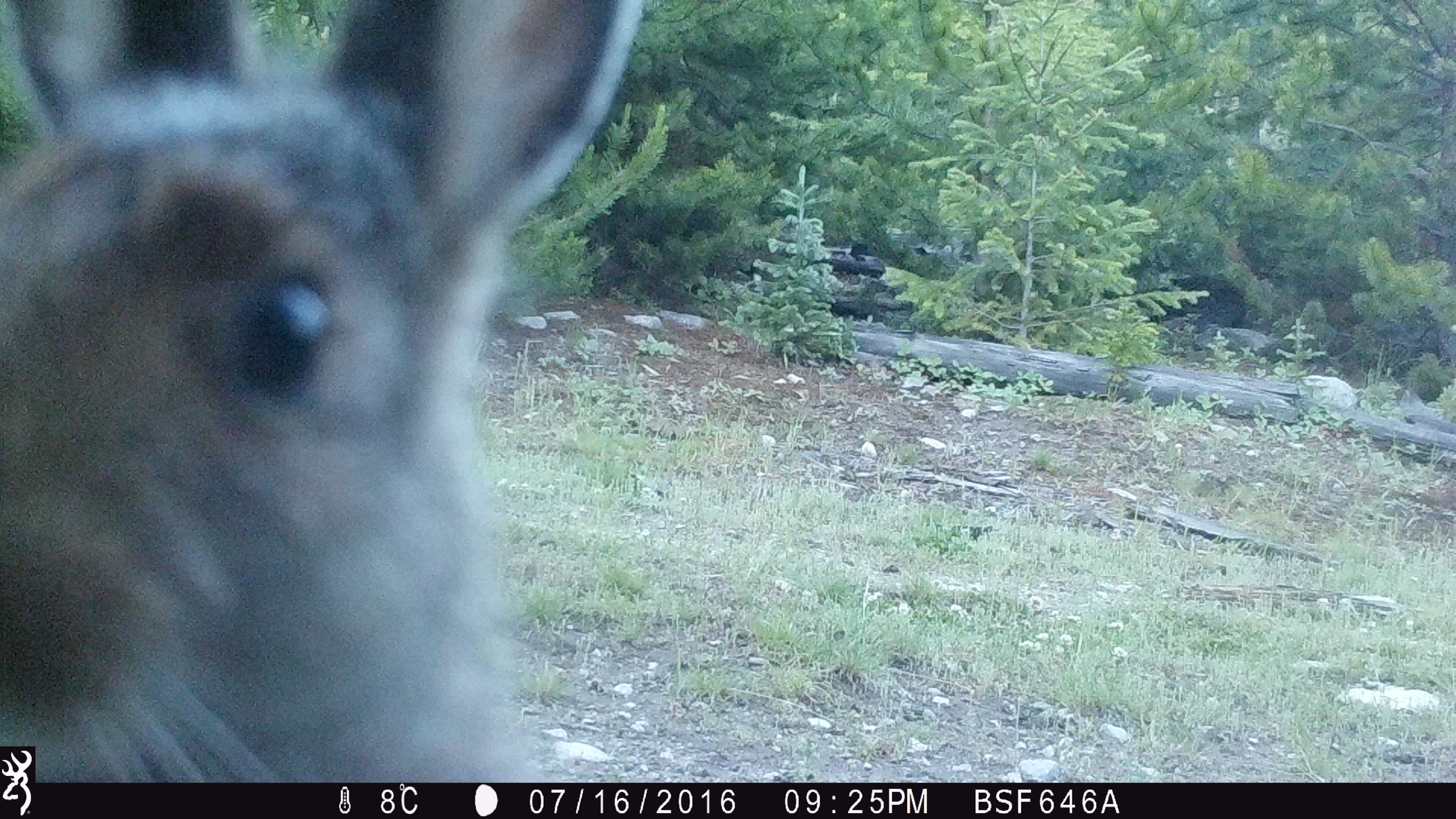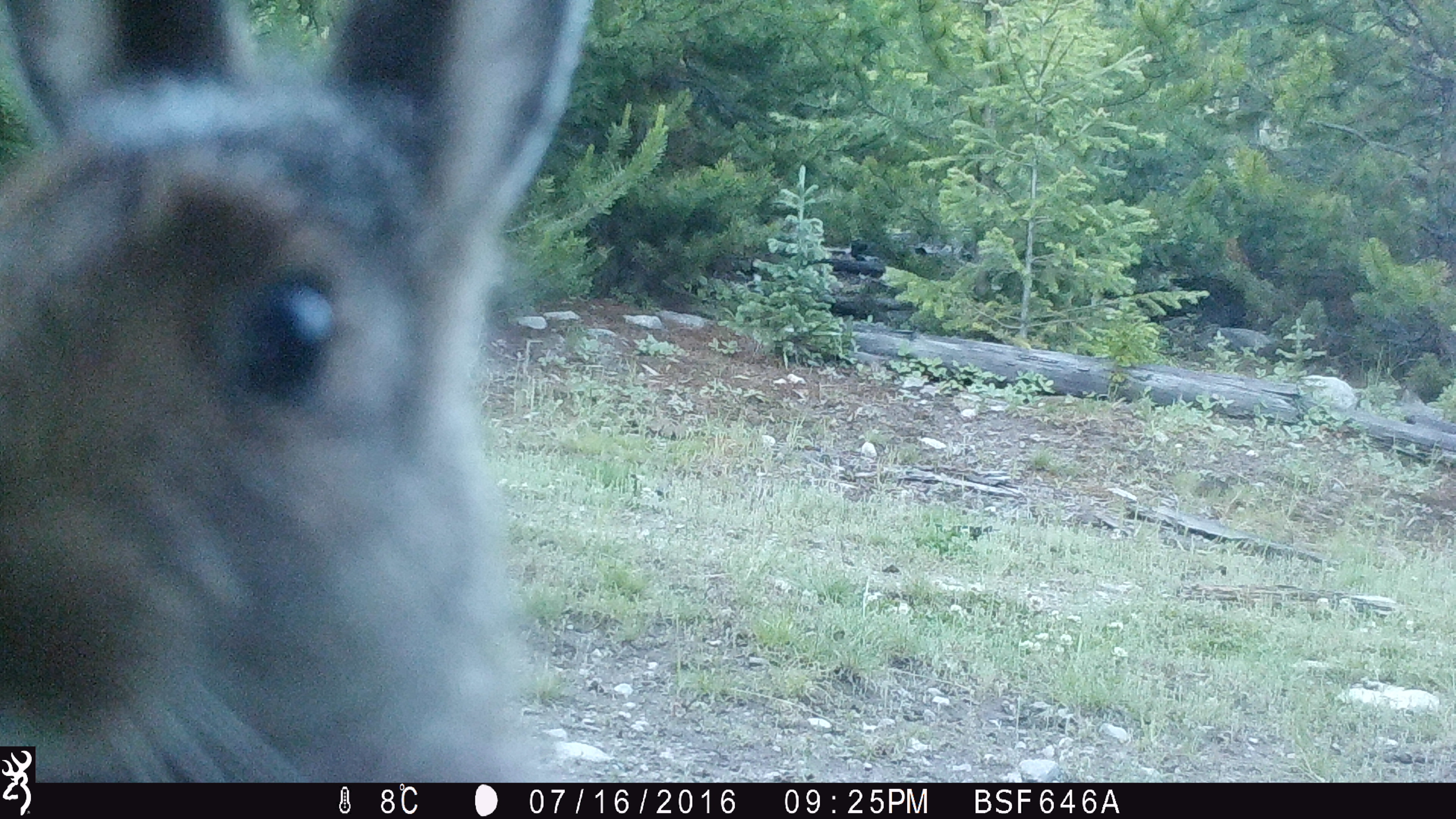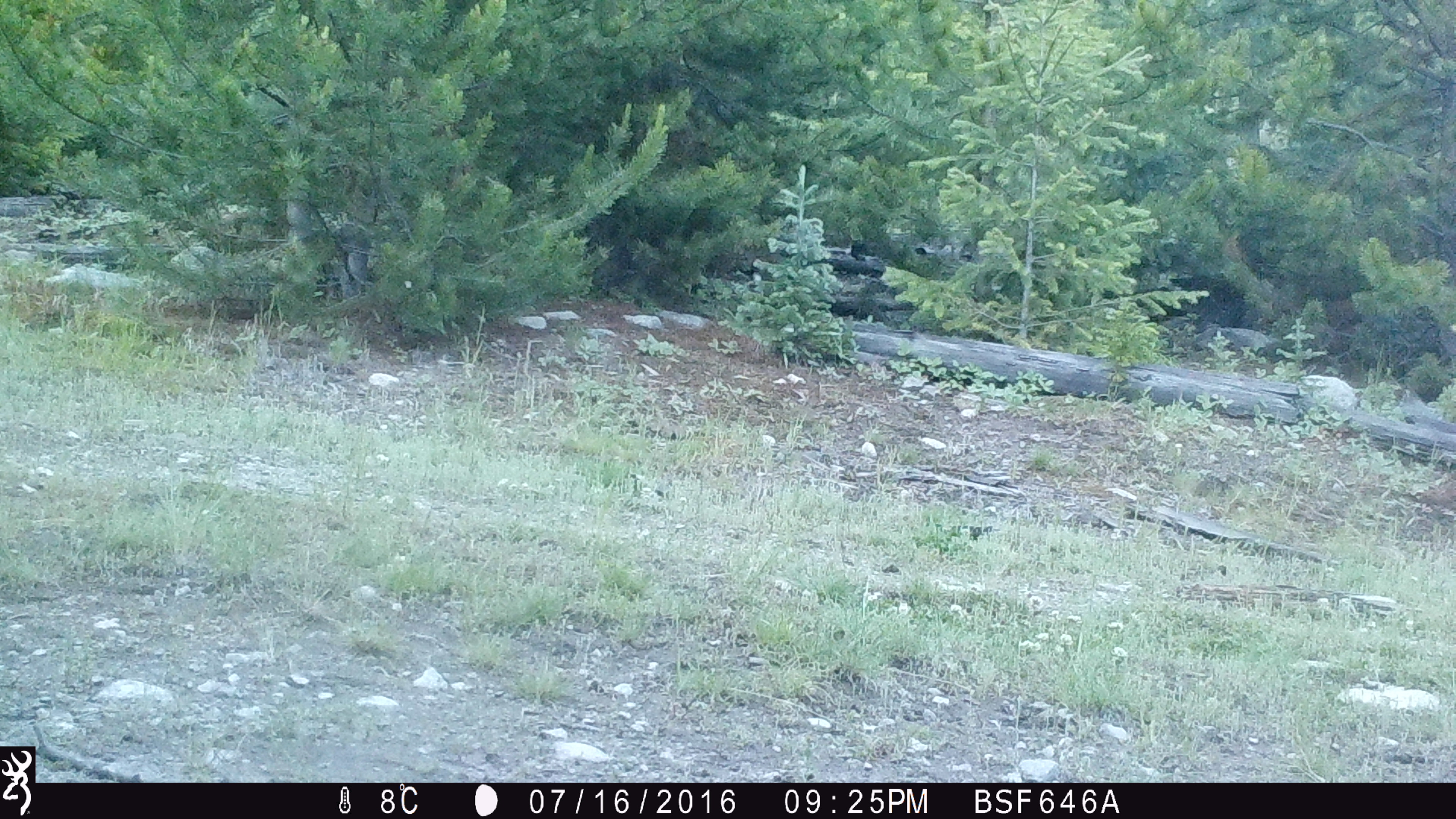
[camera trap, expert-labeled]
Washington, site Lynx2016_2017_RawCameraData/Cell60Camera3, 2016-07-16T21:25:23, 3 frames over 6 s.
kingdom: Animalia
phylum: Chordata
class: Mammalia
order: Lagomorpha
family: Leporidae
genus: Lepus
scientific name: Lepus americanus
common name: snowshoe hare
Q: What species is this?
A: Lepus americanus (snowshoe hare).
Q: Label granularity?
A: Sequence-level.